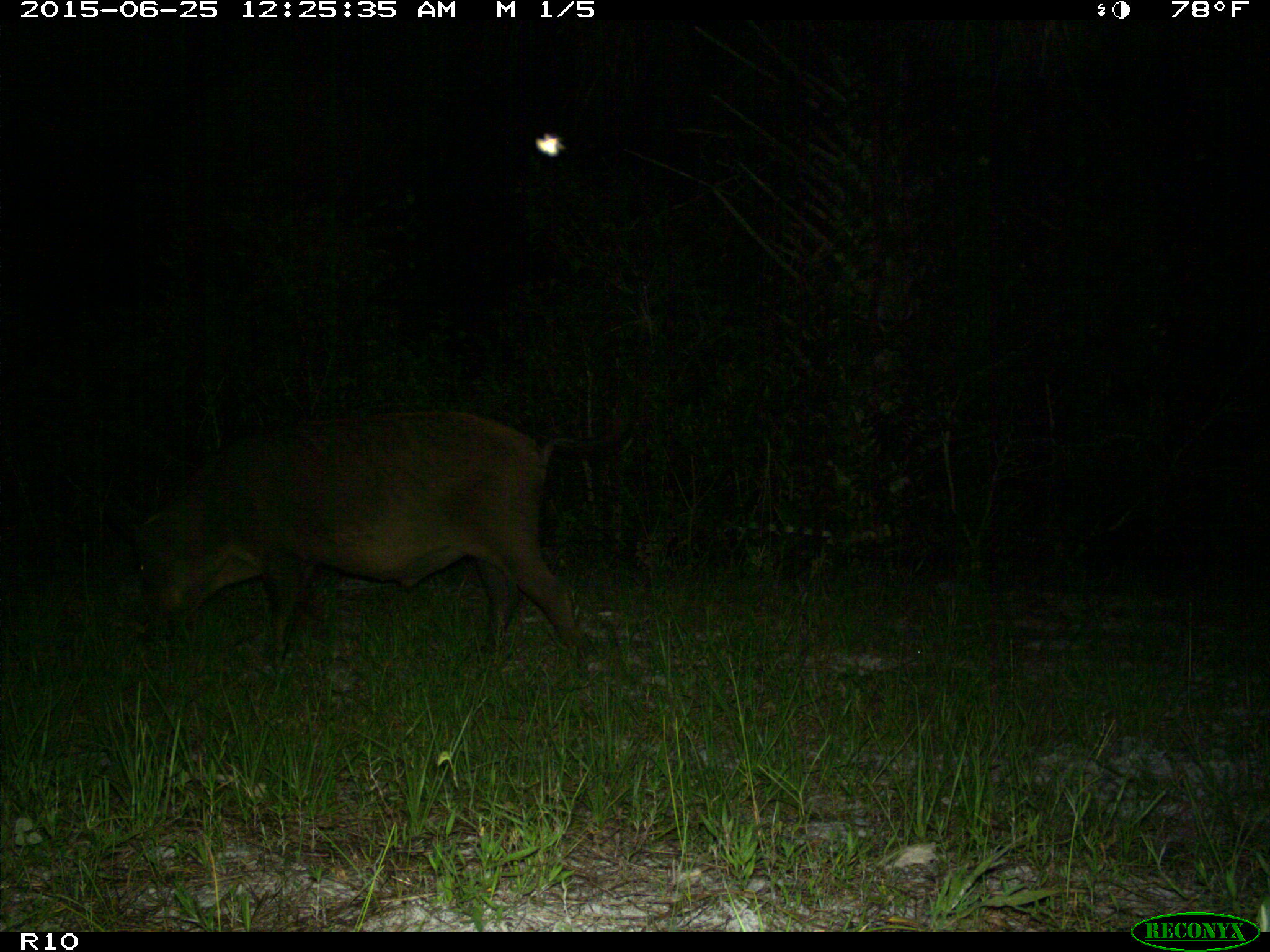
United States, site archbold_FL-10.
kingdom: Animalia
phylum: Chordata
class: Mammalia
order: Artiodactyla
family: Suidae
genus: Sus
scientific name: Sus scrofa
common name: wild boar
Sus scrofa (wild boar).